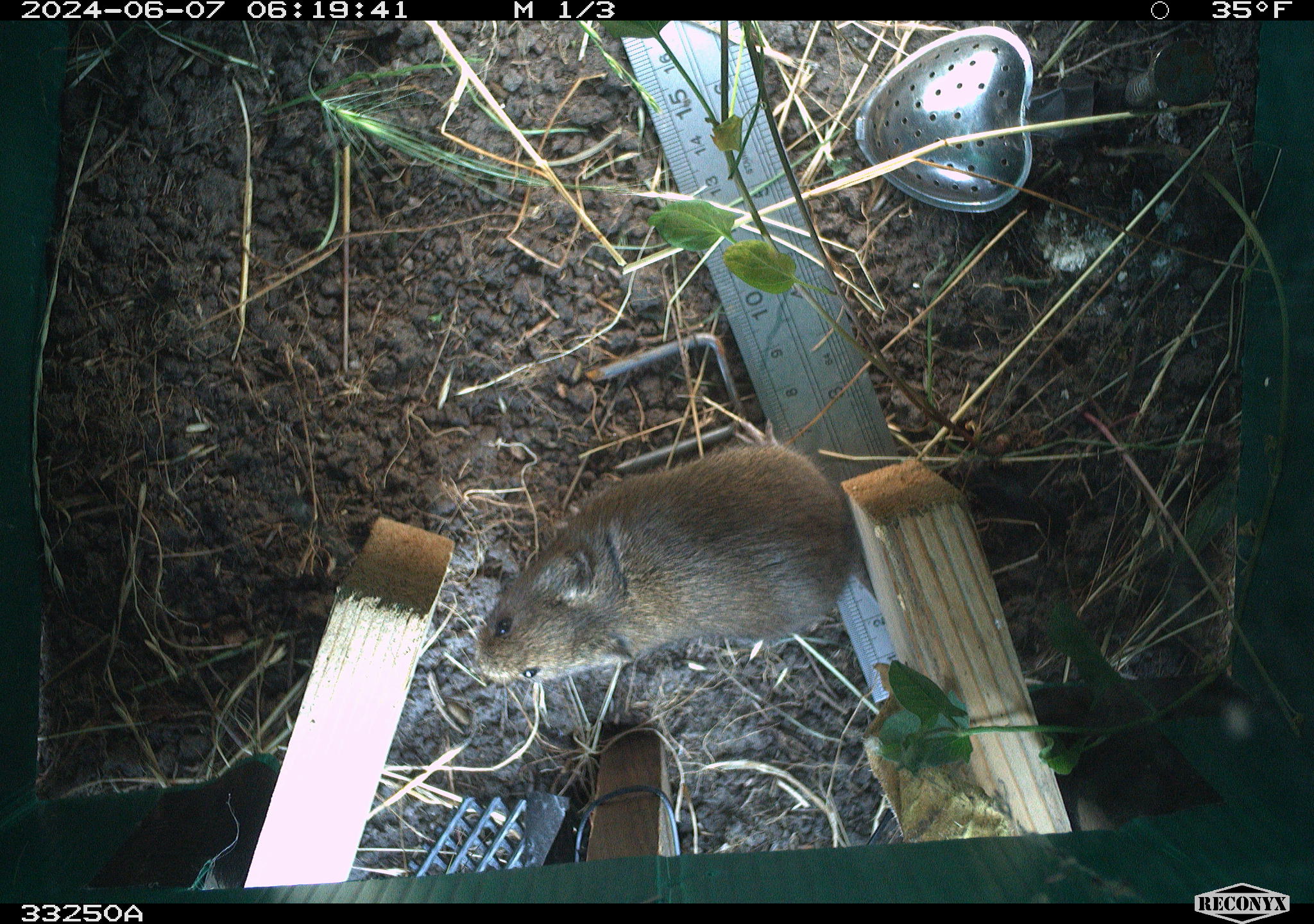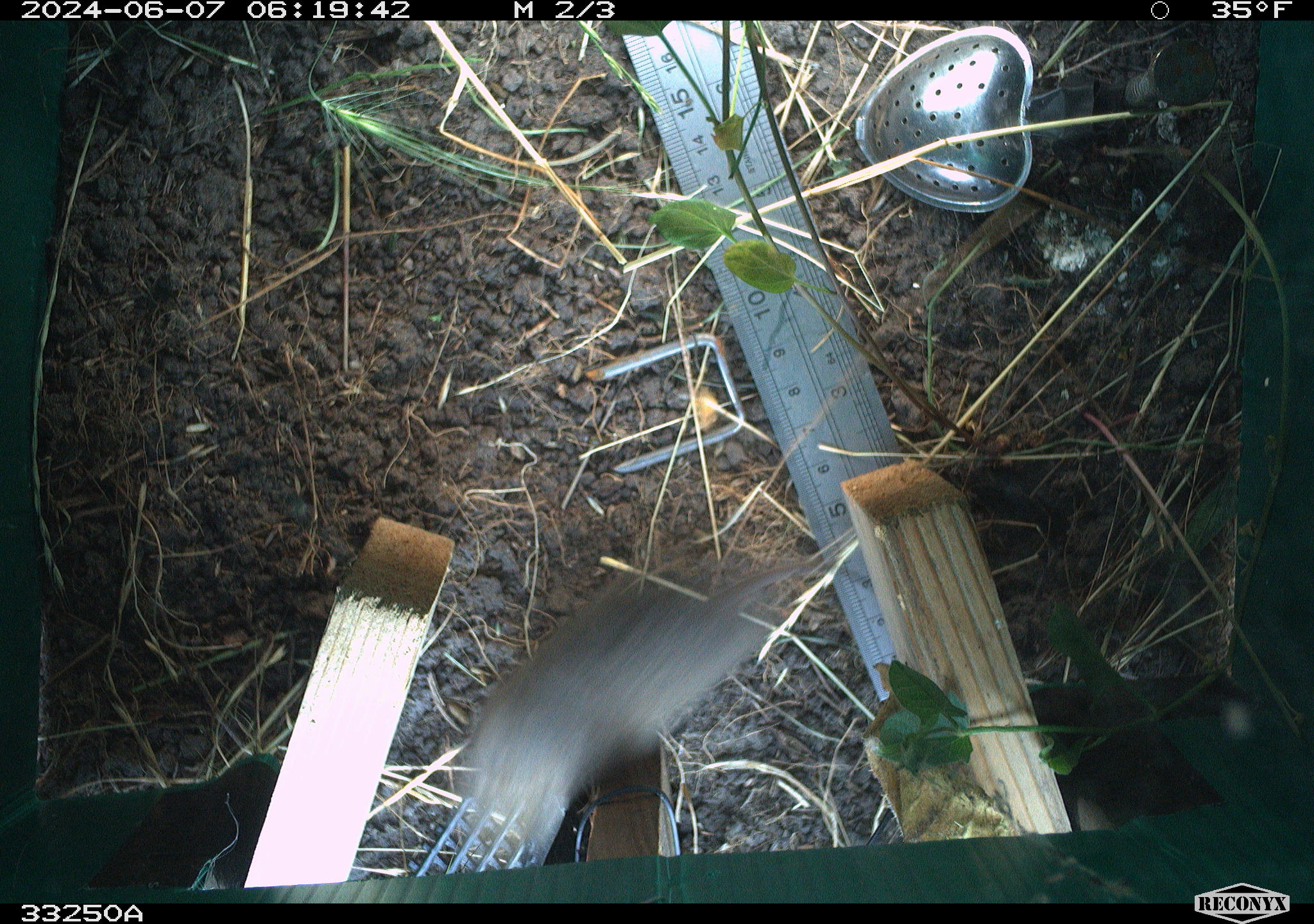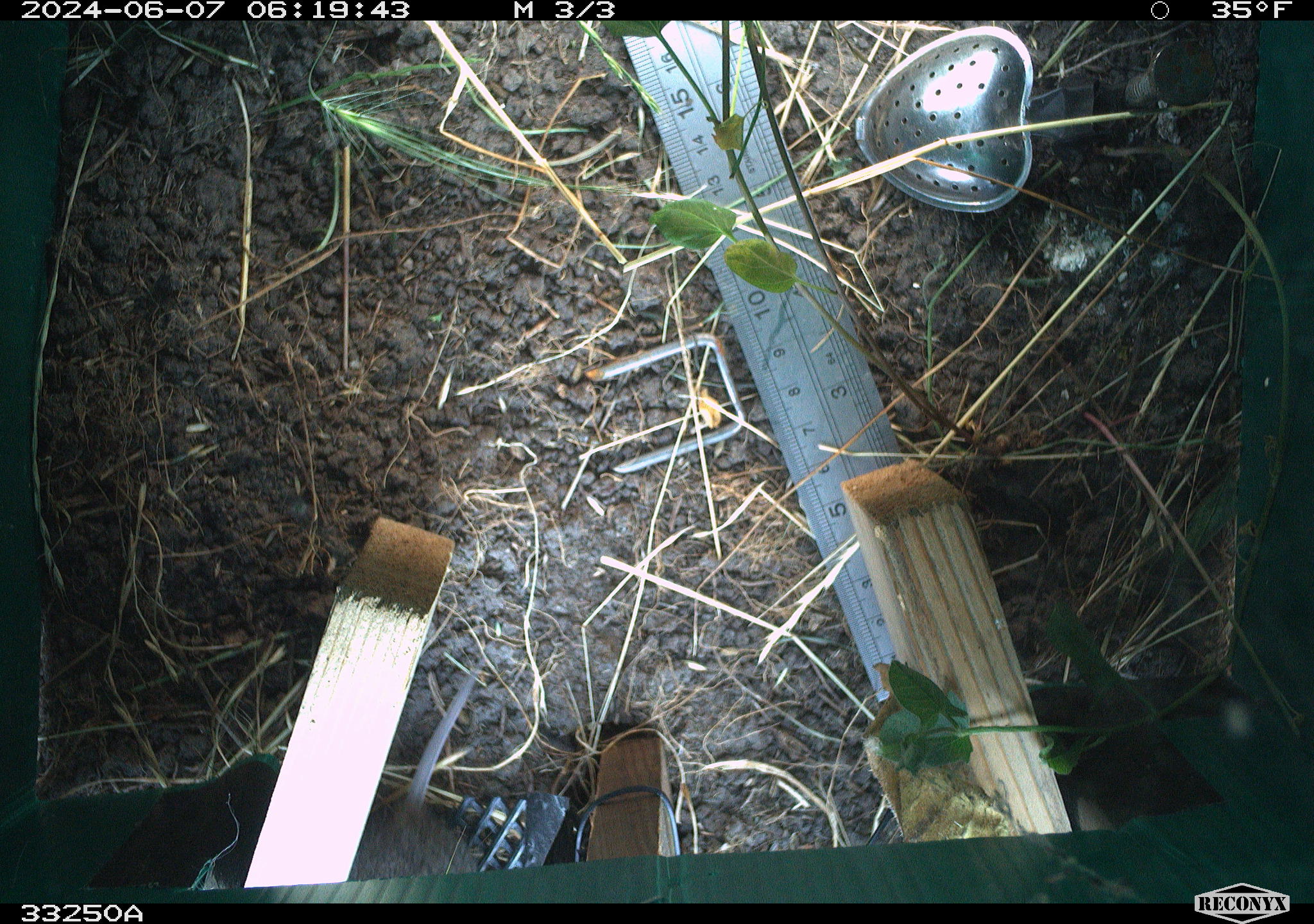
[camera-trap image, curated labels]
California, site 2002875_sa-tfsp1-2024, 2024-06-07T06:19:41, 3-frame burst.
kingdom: Animalia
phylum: Chordata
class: Mammalia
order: Rodentia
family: Cricetidae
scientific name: Arvicolinae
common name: voles, lemmings, and muskrats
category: arvicolinae subfamily